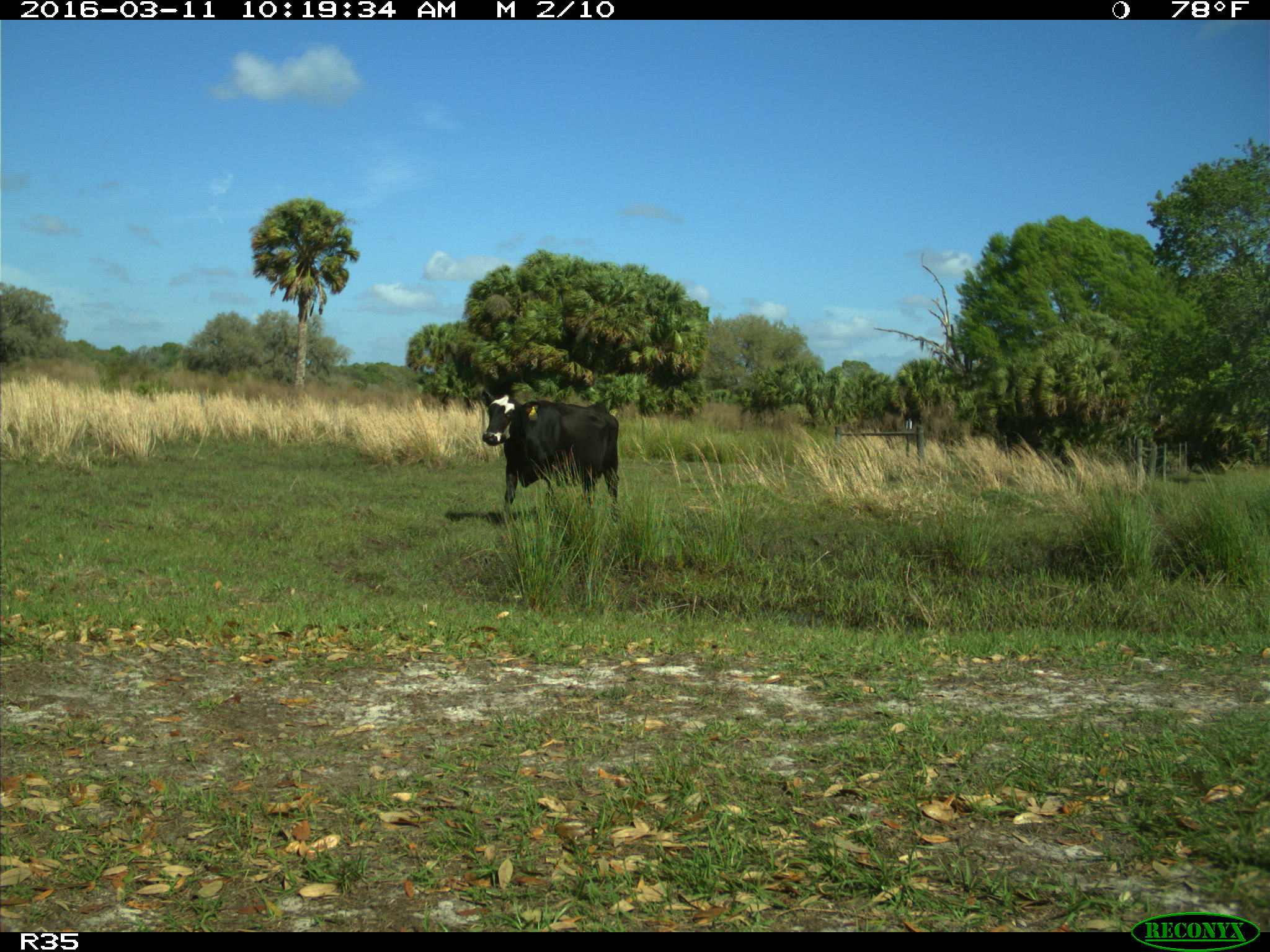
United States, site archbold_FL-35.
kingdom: Animalia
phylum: Chordata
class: Mammalia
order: Artiodactyla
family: Bovidae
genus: Bos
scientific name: Bos taurus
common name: domestic cow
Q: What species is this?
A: Bos taurus (domestic cow).